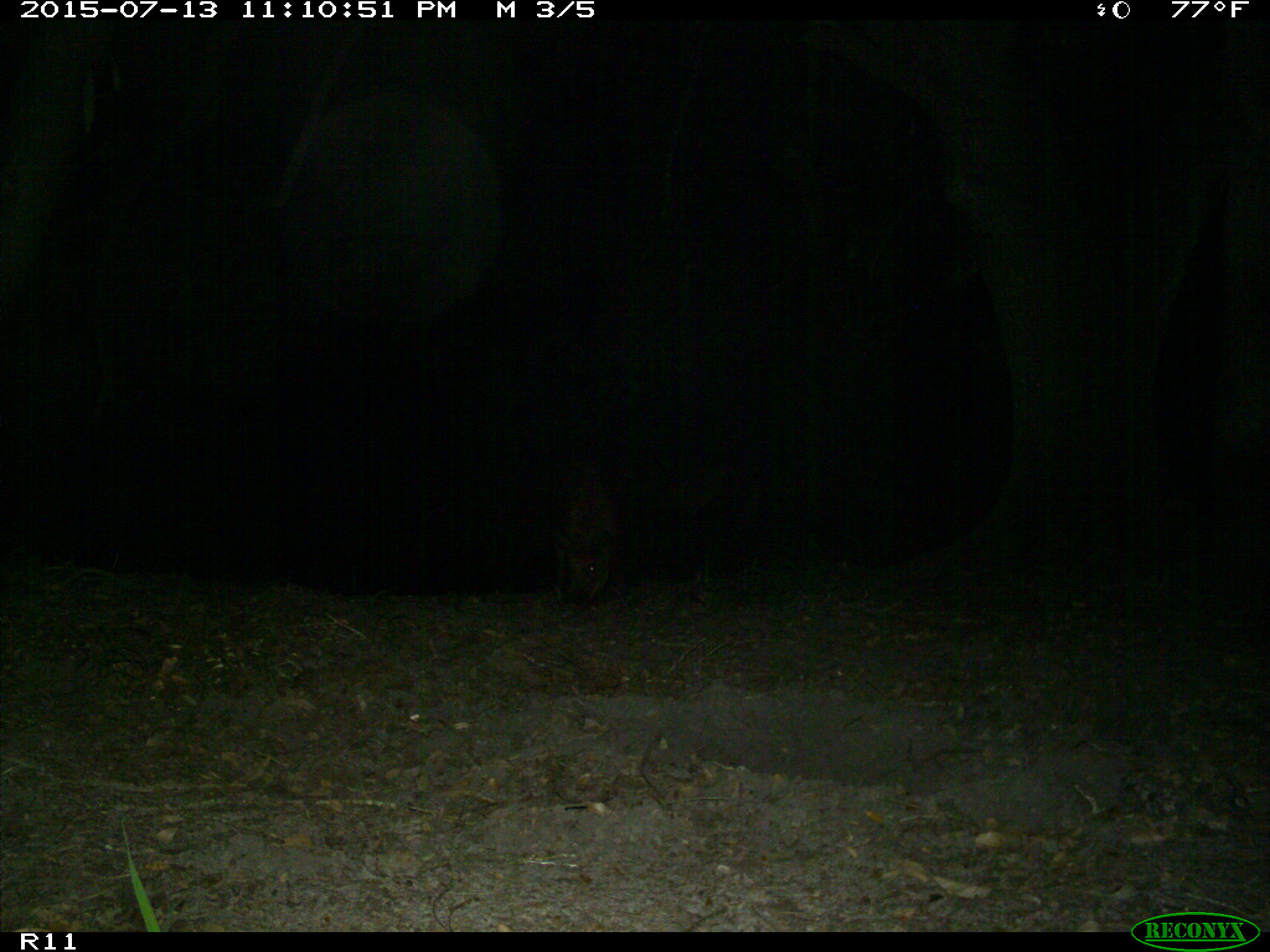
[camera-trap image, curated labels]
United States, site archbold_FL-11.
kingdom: Animalia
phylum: Chordata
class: Mammalia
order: Artiodactyla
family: Suidae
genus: Sus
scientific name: Sus scrofa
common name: wild boar